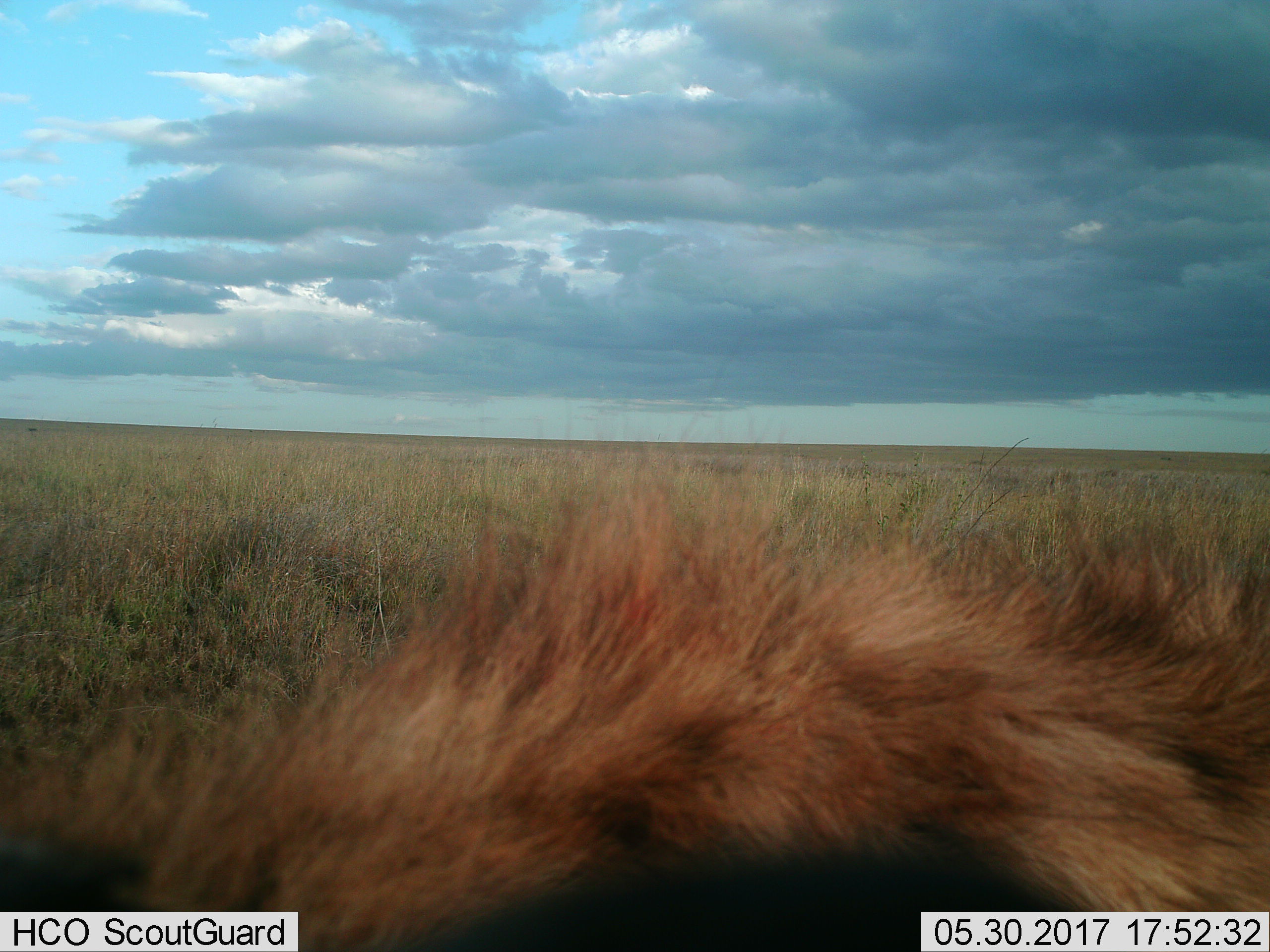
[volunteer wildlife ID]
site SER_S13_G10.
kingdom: Animalia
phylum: Chordata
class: Mammalia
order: Carnivora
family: Felidae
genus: Panthera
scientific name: Panthera leo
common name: lion male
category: lionmale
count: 1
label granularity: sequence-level